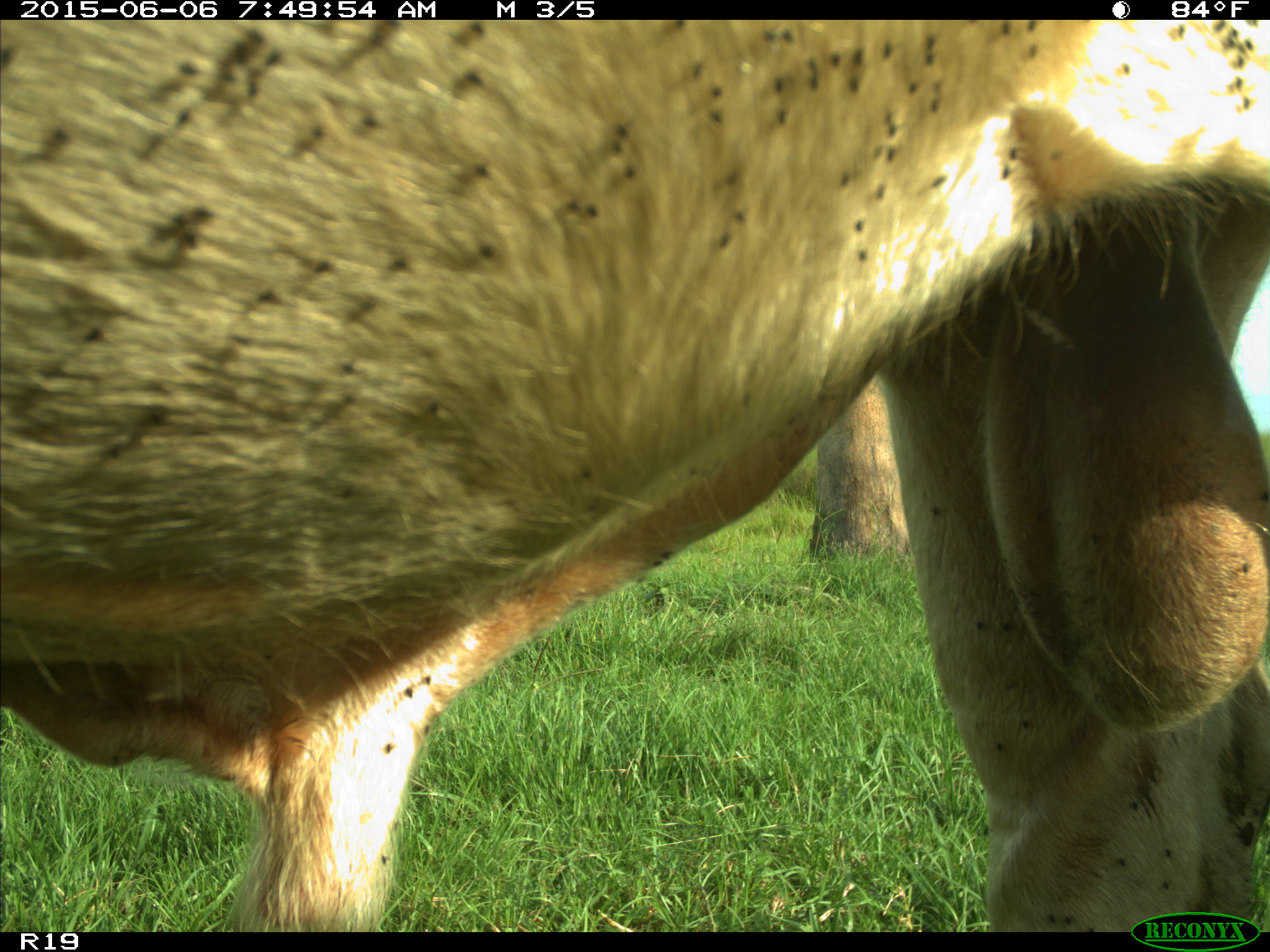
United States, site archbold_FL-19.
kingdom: Animalia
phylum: Chordata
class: Mammalia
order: Artiodactyla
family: Bovidae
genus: Bos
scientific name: Bos taurus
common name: domestic cow